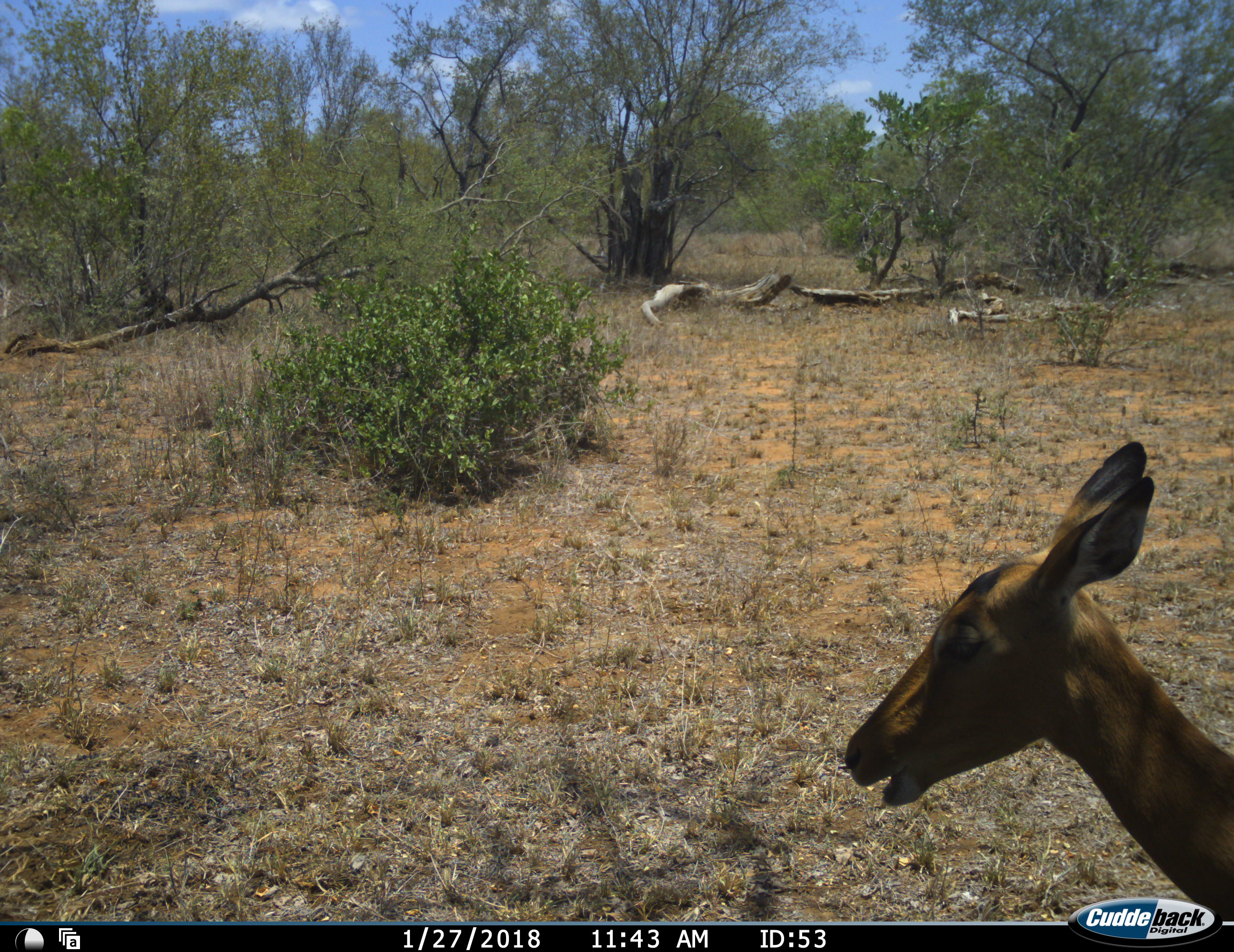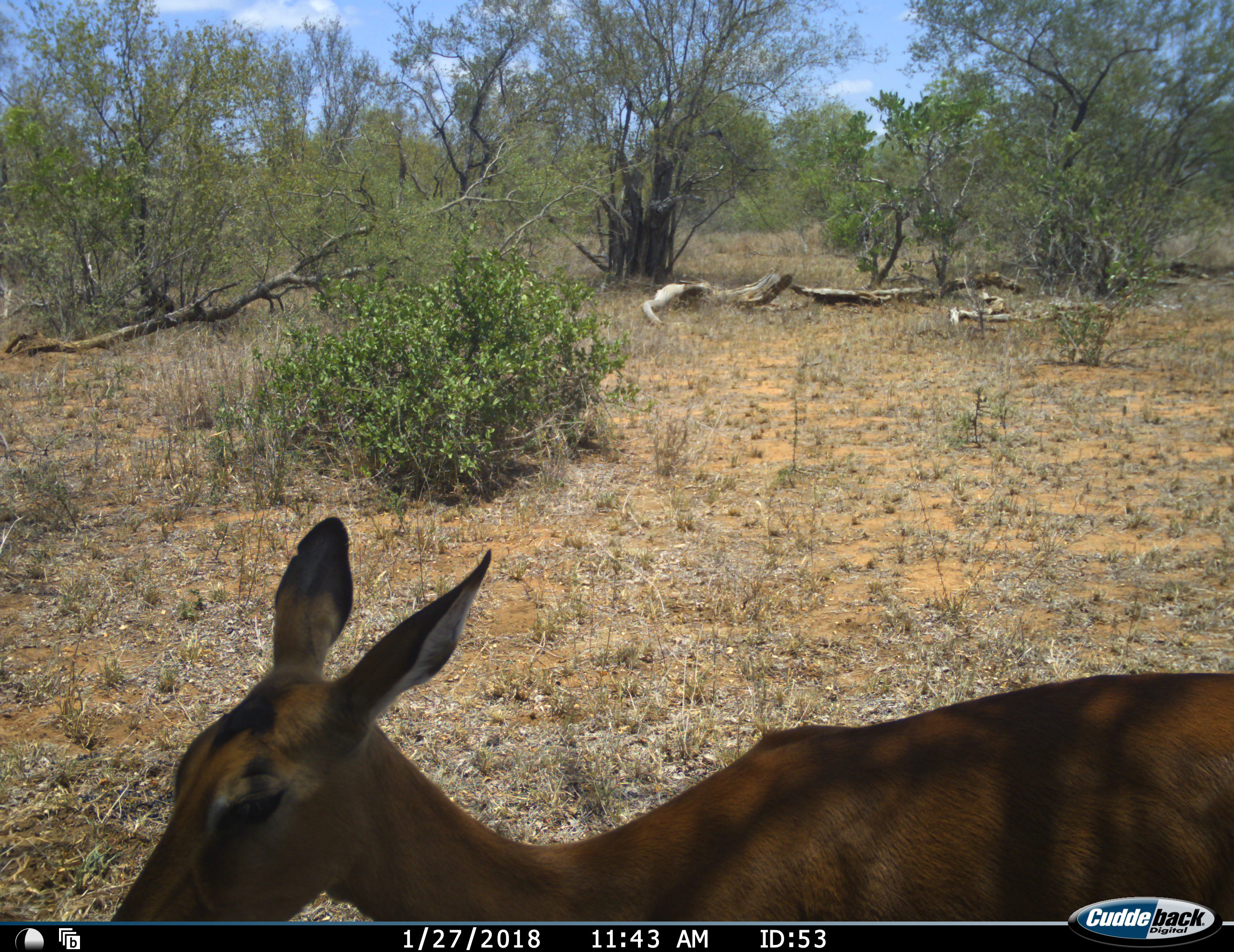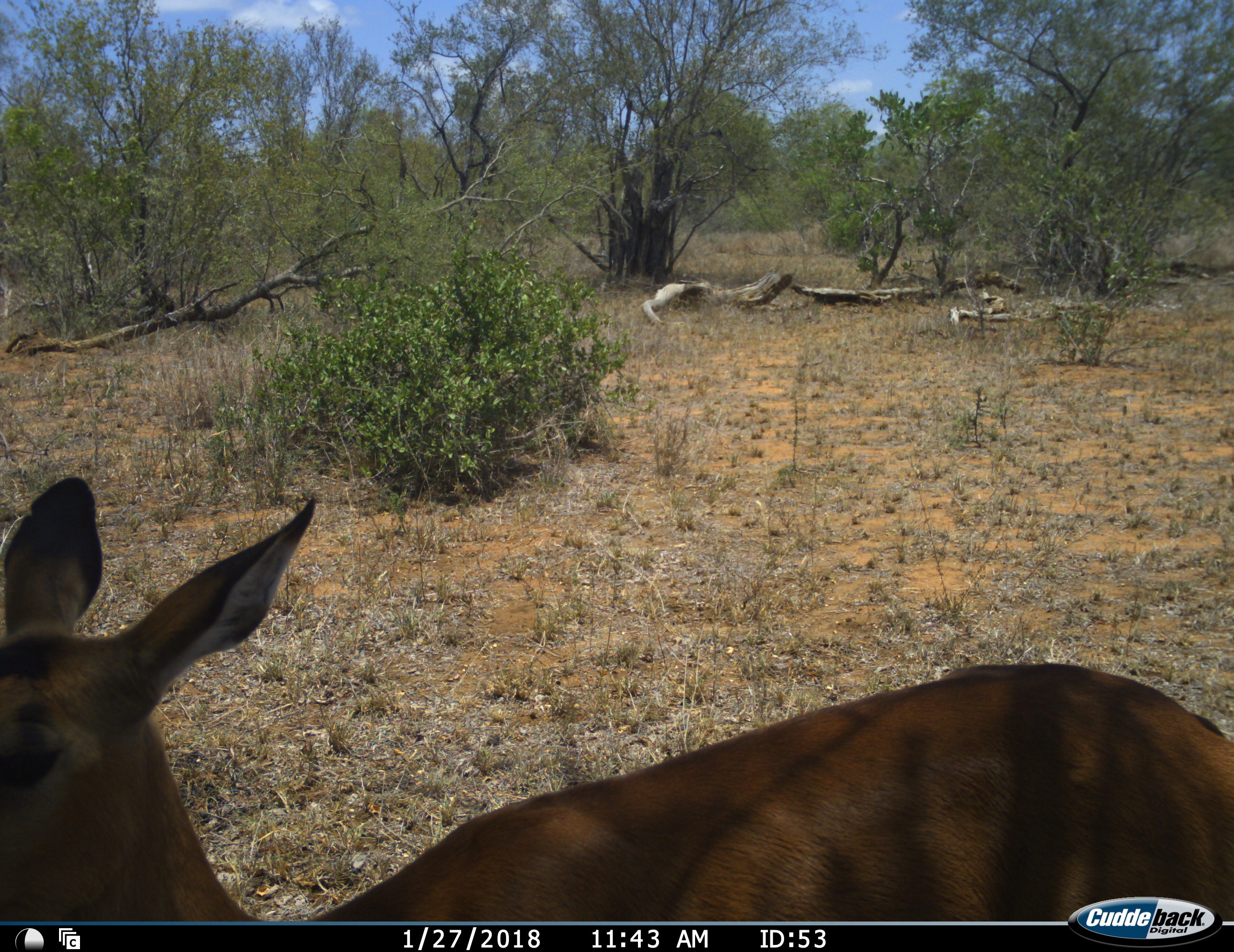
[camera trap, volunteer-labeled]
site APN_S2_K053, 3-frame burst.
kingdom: Animalia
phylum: Chordata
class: Mammalia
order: Artiodactyla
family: Bovidae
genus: Aepyceros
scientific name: Aepyceros melampus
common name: impala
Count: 1.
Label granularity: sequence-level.